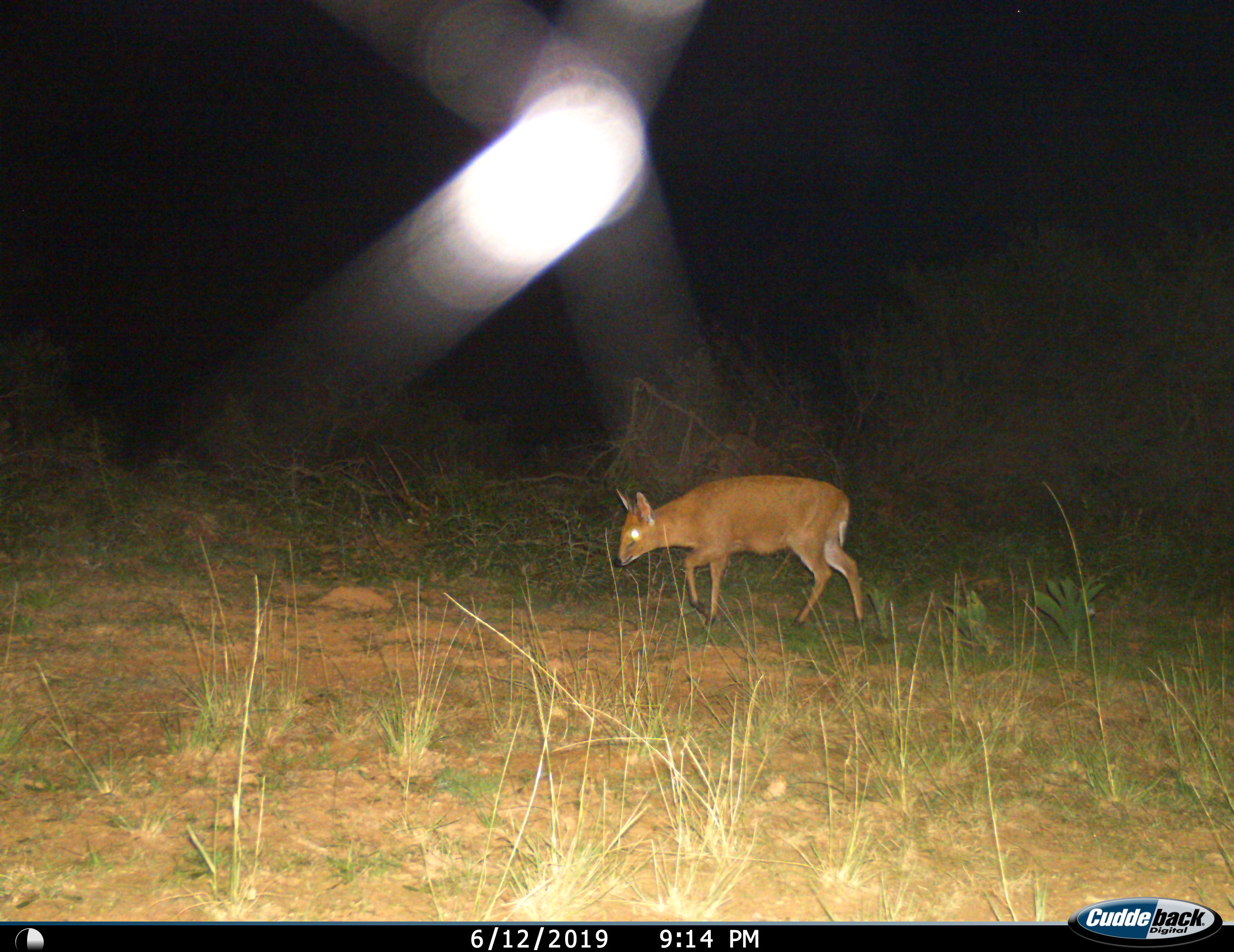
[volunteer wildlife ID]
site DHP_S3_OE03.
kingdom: Animalia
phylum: Chordata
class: Mammalia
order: Artiodactyla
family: Bovidae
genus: Raphicerus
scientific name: Raphicerus campestris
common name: steenbok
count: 1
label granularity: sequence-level